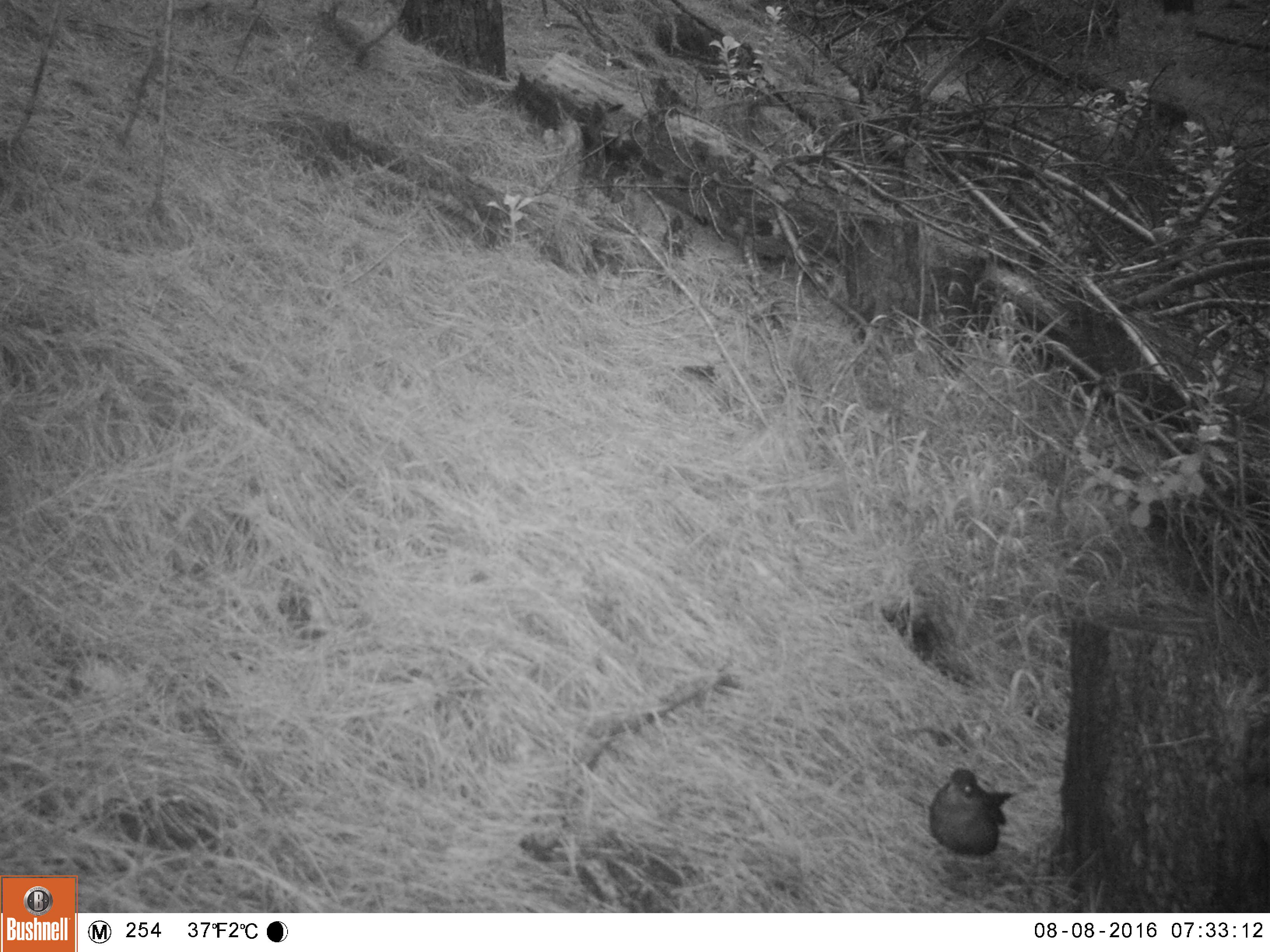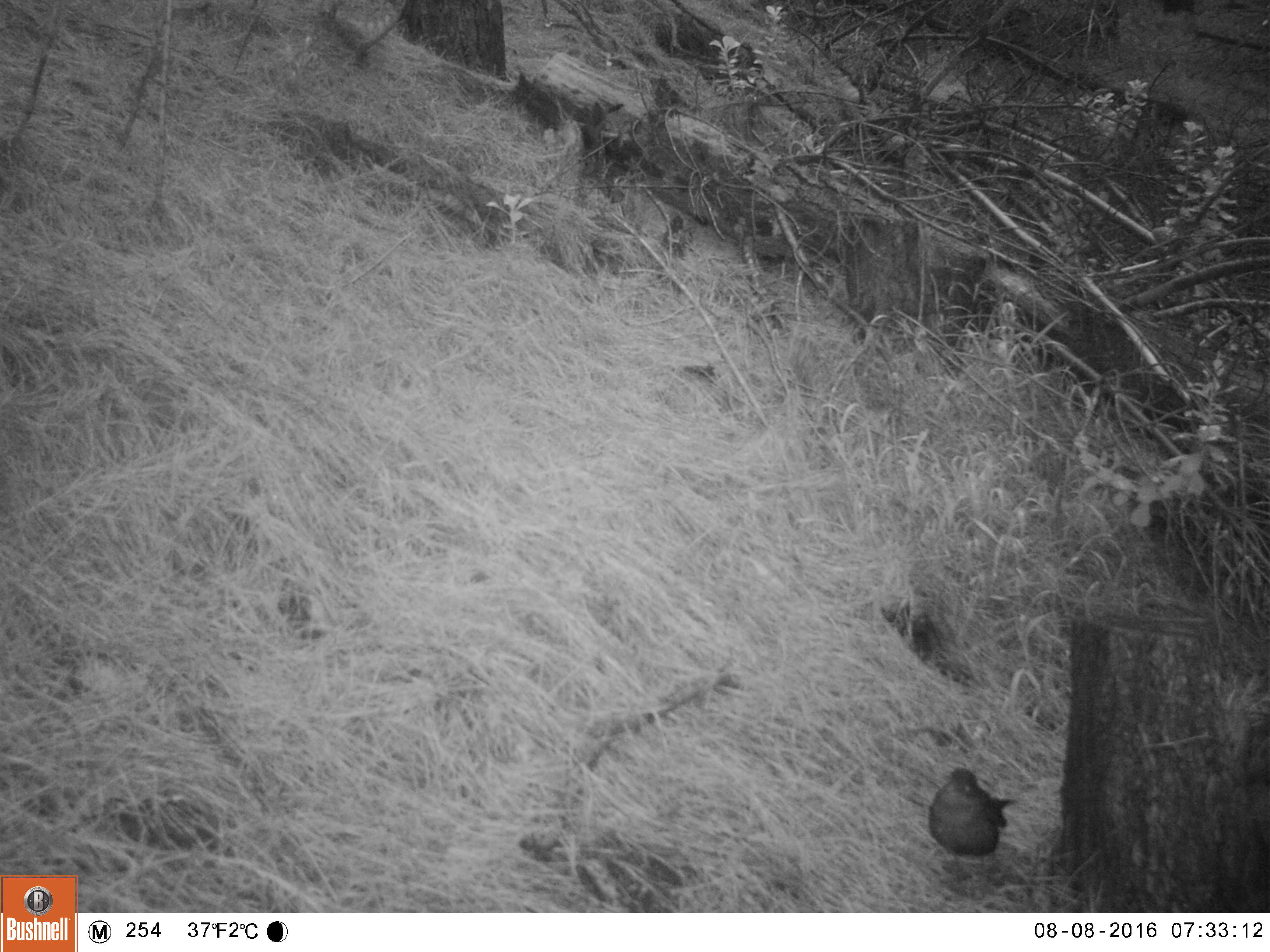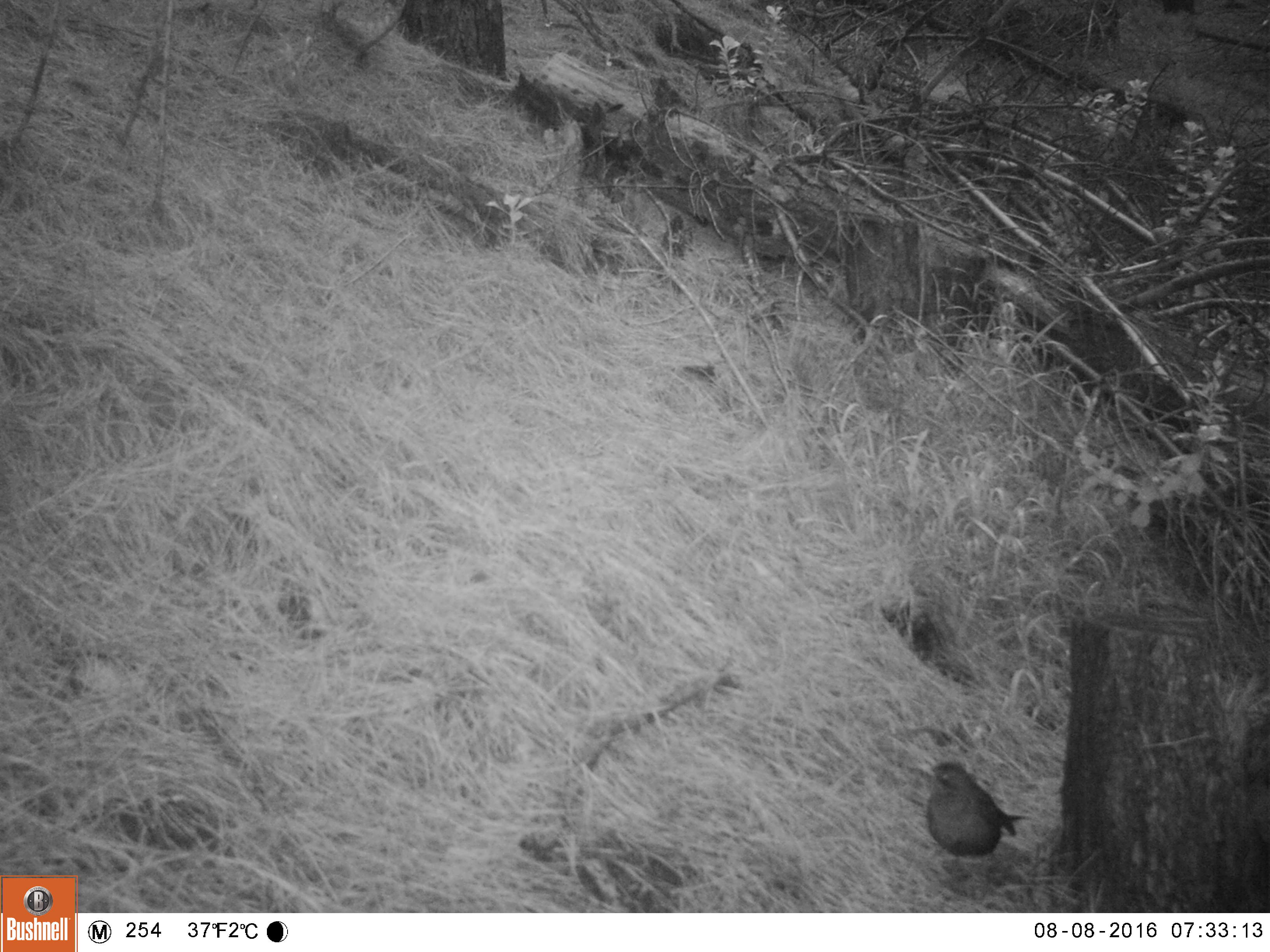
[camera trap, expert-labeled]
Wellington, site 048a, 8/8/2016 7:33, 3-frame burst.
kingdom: Animalia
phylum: Chordata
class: Aves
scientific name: Aves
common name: bird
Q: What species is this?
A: Bird (Aves).